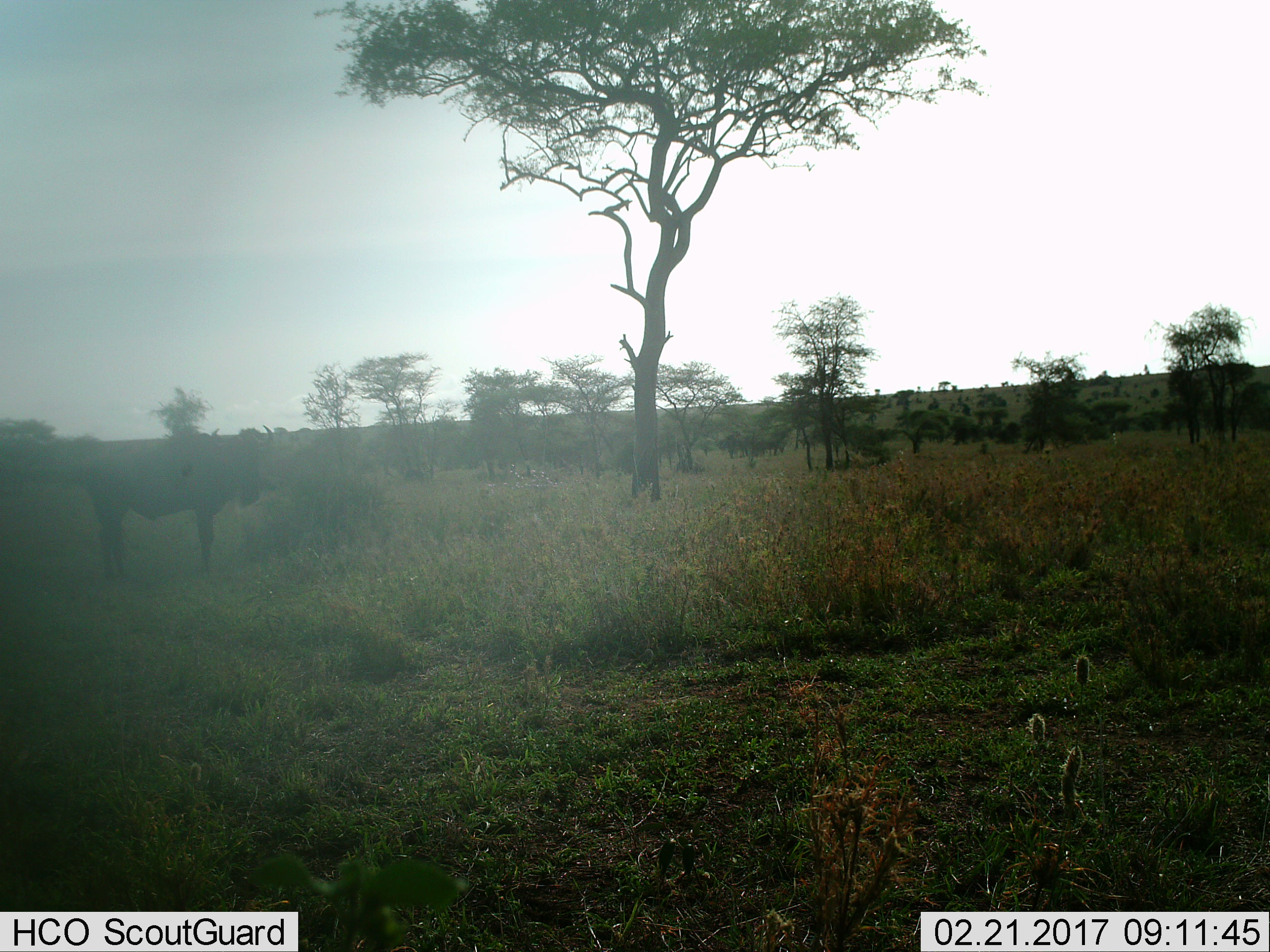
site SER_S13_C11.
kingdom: Animalia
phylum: Chordata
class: Mammalia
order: Artiodactyla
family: Bovidae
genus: Connochaetes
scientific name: Connochaetes taurinus taurinus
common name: blue wildebeest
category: wildebeestblue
Wildebeestblue (blue wildebeest) (Connochaetes taurinus taurinus), count 1. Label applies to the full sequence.